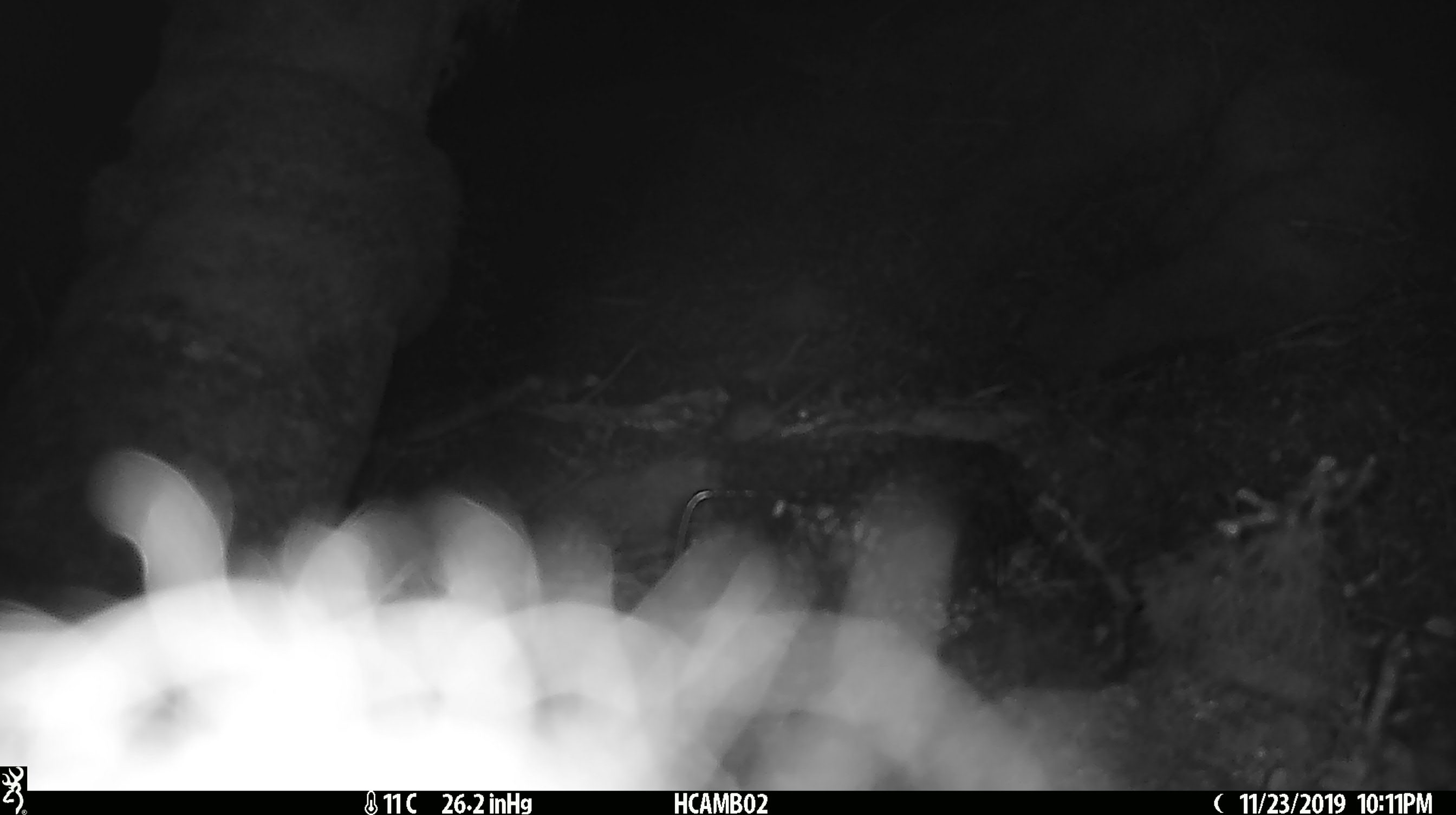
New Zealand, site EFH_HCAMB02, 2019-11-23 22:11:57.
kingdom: Animalia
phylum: Chordata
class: Mammalia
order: Rodentia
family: Muridae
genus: Mus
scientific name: Mus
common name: mouse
Mouse (Mus).